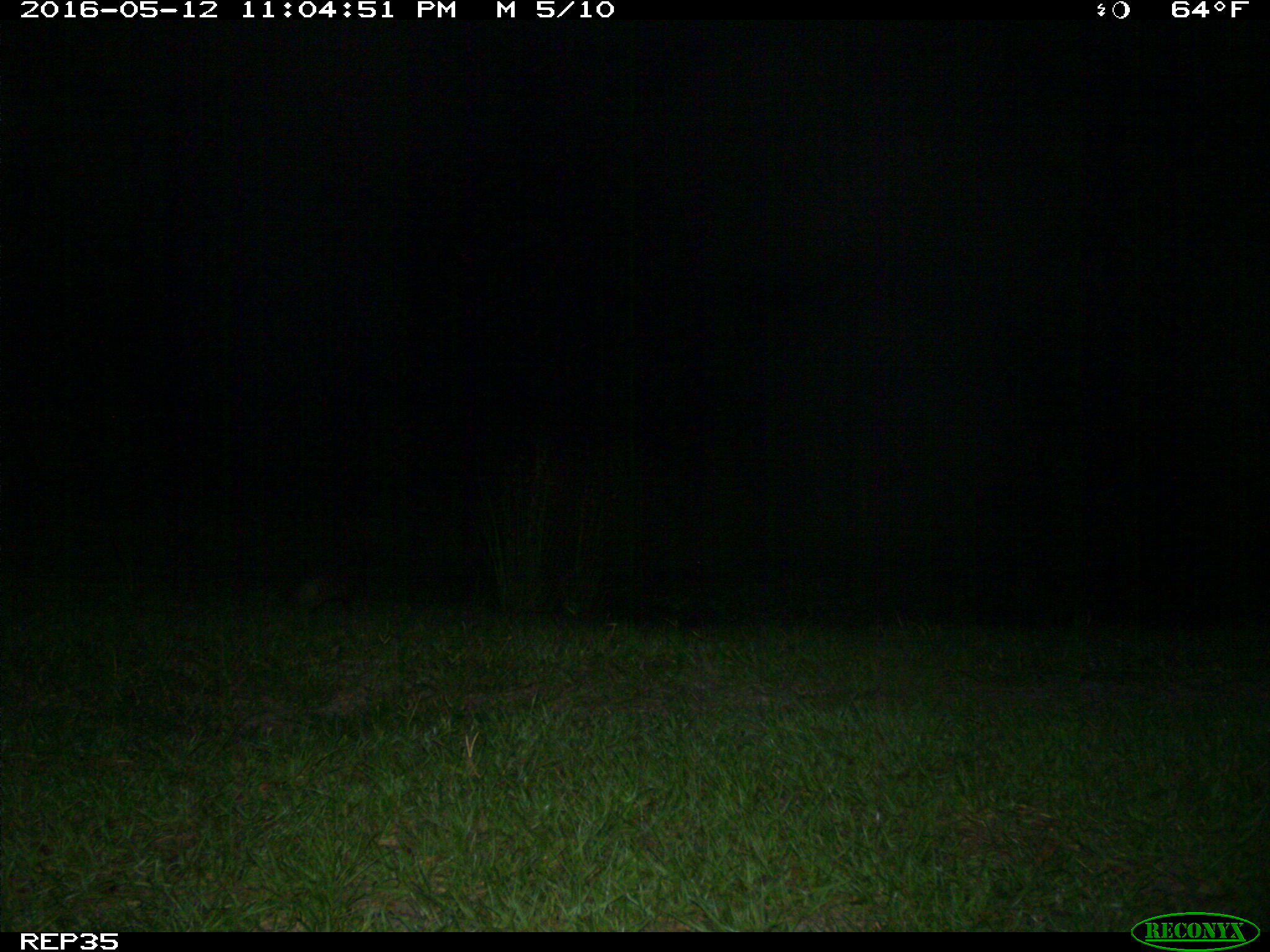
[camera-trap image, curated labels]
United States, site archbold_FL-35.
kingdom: Animalia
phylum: Chordata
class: Mammalia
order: Cingulata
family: Dasypodidae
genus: Dasypus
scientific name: Dasypus novemcinctus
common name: nine-banded armadillo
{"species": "Dasypus novemcinctus (nine-banded armadillo)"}